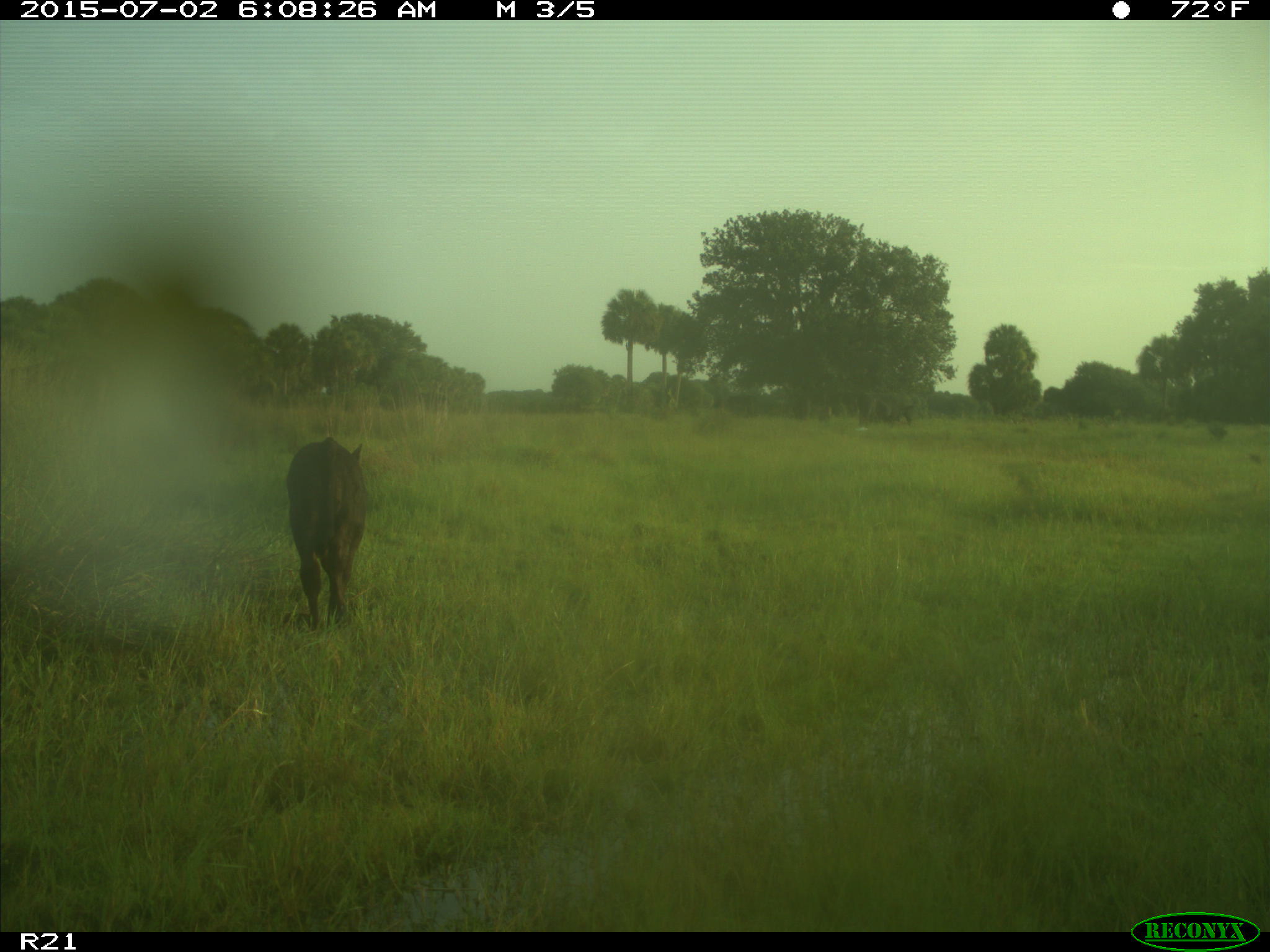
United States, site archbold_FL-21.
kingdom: Animalia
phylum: Chordata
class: Mammalia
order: Artiodactyla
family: Bovidae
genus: Bos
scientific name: Bos taurus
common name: domestic cow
Bos taurus (domestic cow).